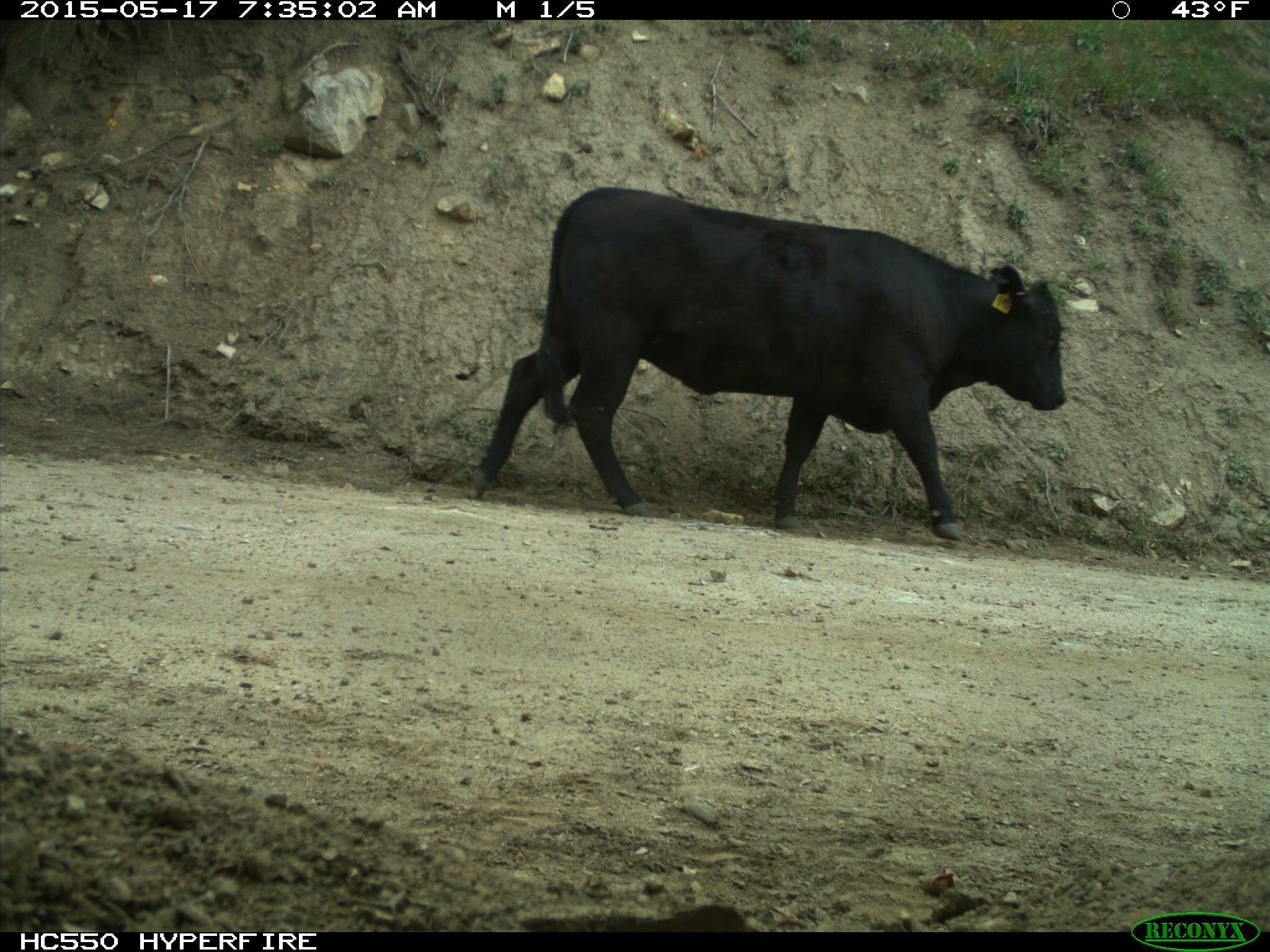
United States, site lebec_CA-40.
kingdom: Animalia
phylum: Chordata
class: Mammalia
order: Artiodactyla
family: Bovidae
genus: Bos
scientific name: Bos taurus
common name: domestic cow